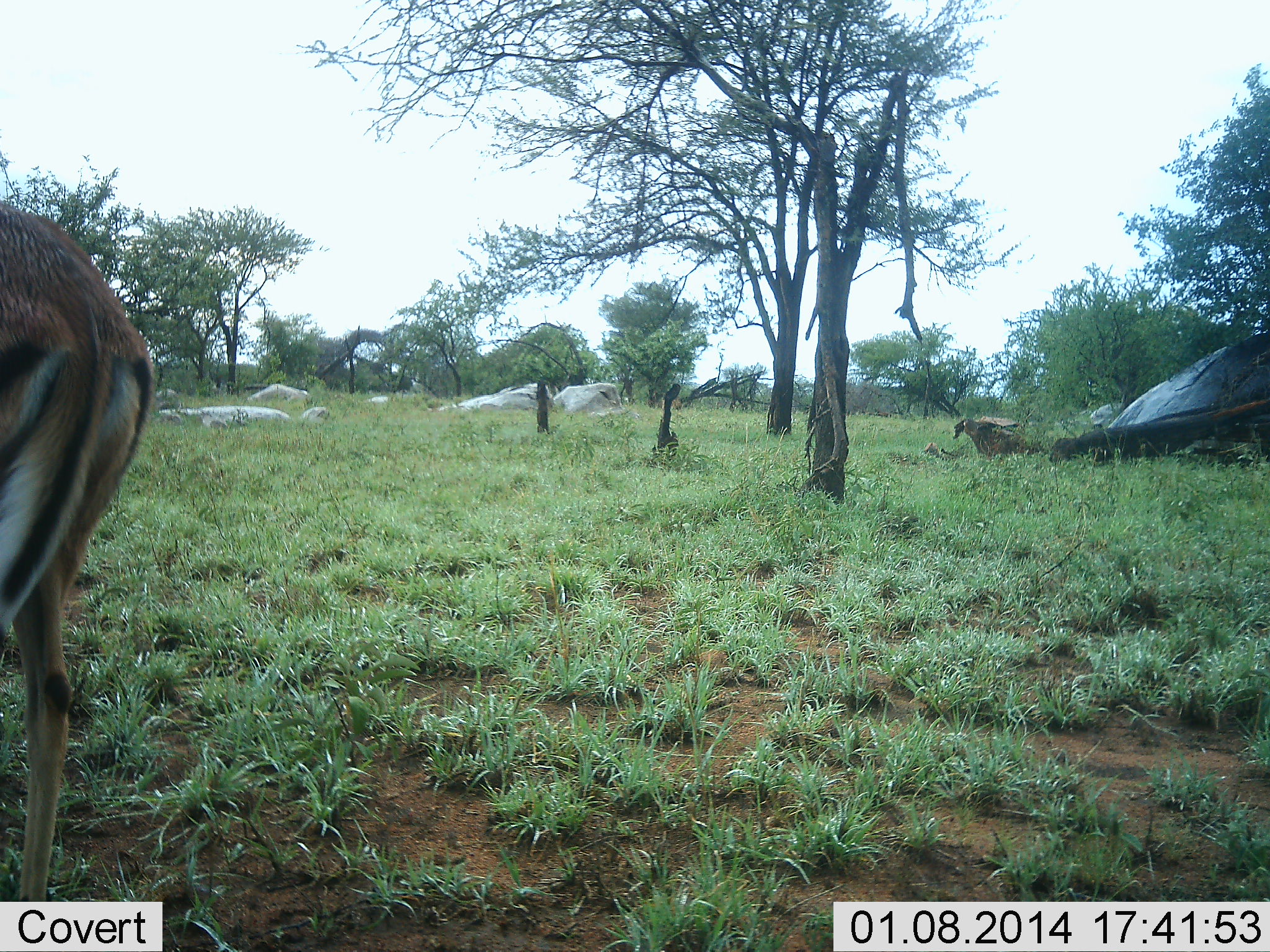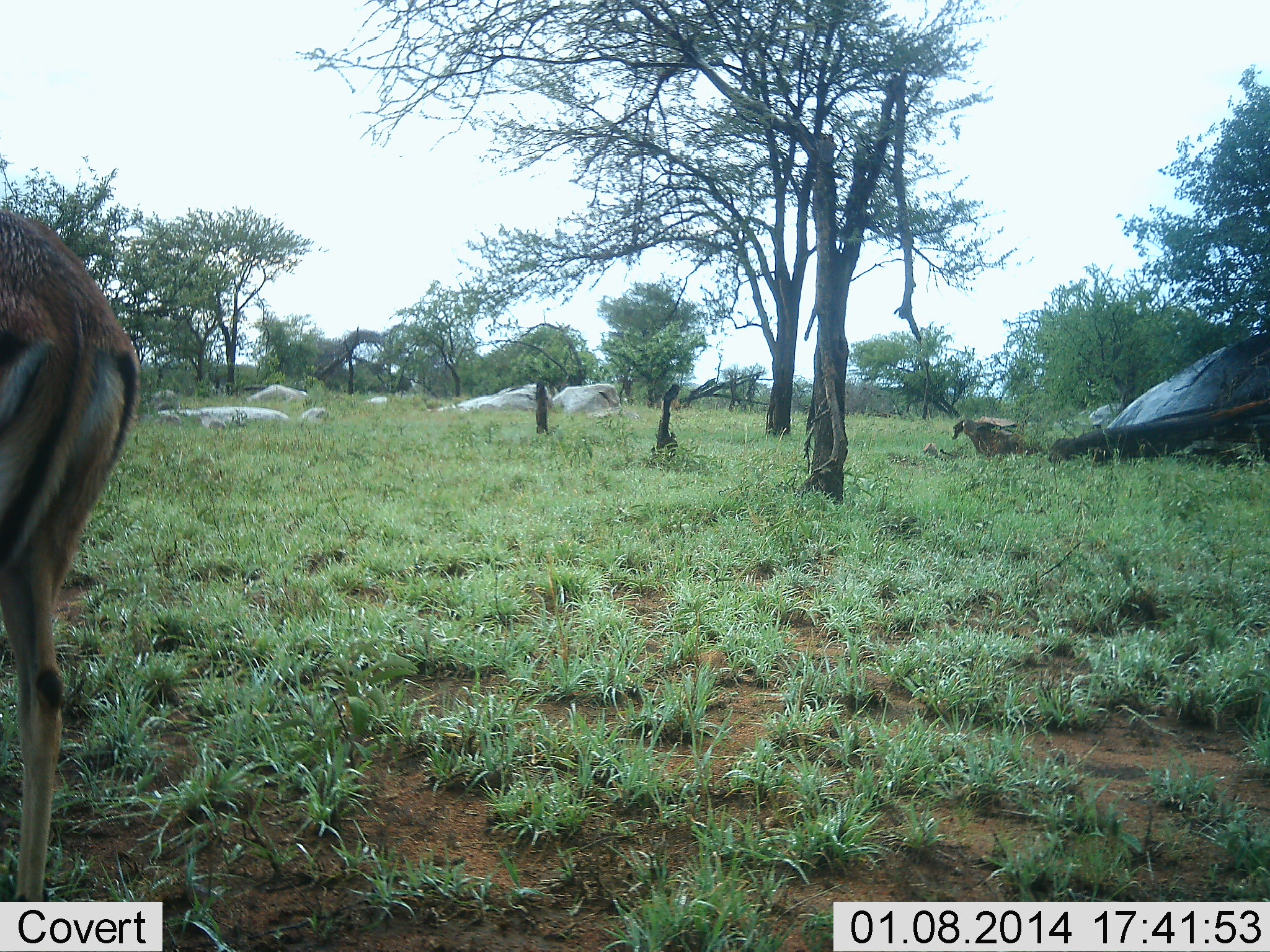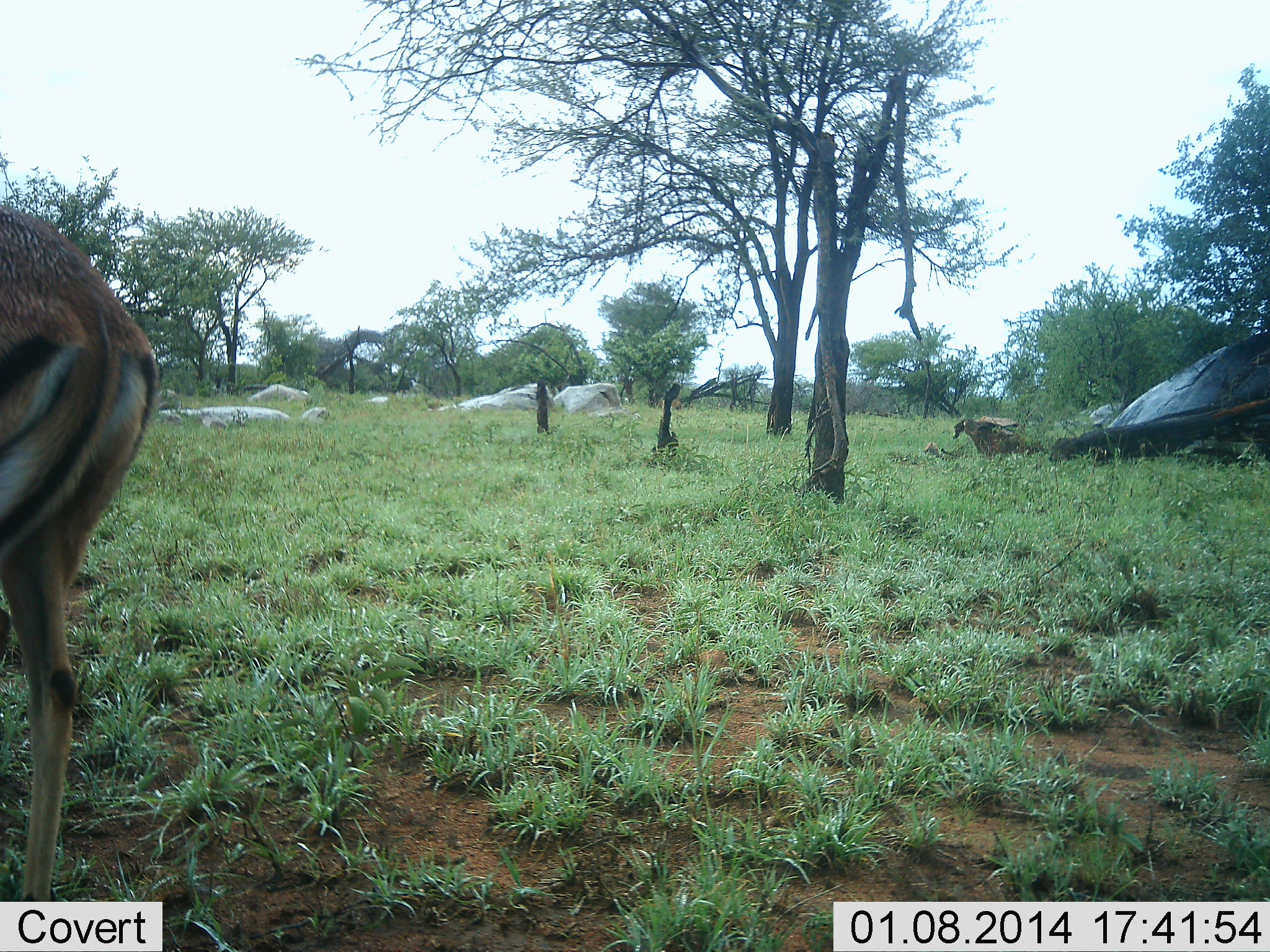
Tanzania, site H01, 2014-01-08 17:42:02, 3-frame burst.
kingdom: Animalia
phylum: Chordata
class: Mammalia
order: Artiodactyla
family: Bovidae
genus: Aepyceros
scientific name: Aepyceros melampus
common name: impala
Impala (Aepyceros melampus), count 1. Behavior (volunteer vote fractions): standing 100%, resting 0%, moving 9%, interacting 0%. Young present (vote fraction): 0%. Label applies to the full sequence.